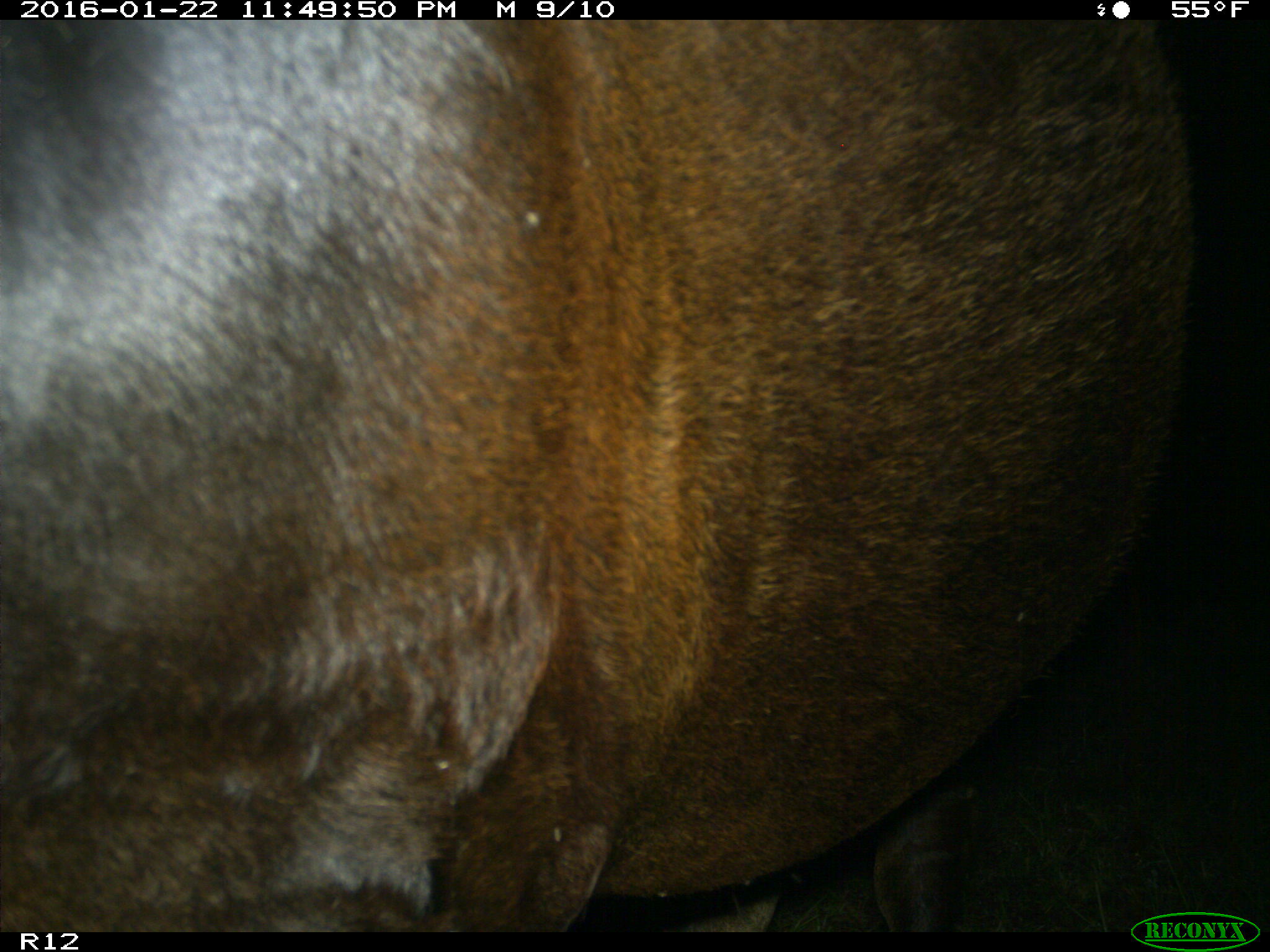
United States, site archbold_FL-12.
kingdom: Animalia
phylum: Chordata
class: Mammalia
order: Artiodactyla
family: Bovidae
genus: Bos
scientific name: Bos taurus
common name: domestic cow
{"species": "Bos taurus (domestic cow)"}